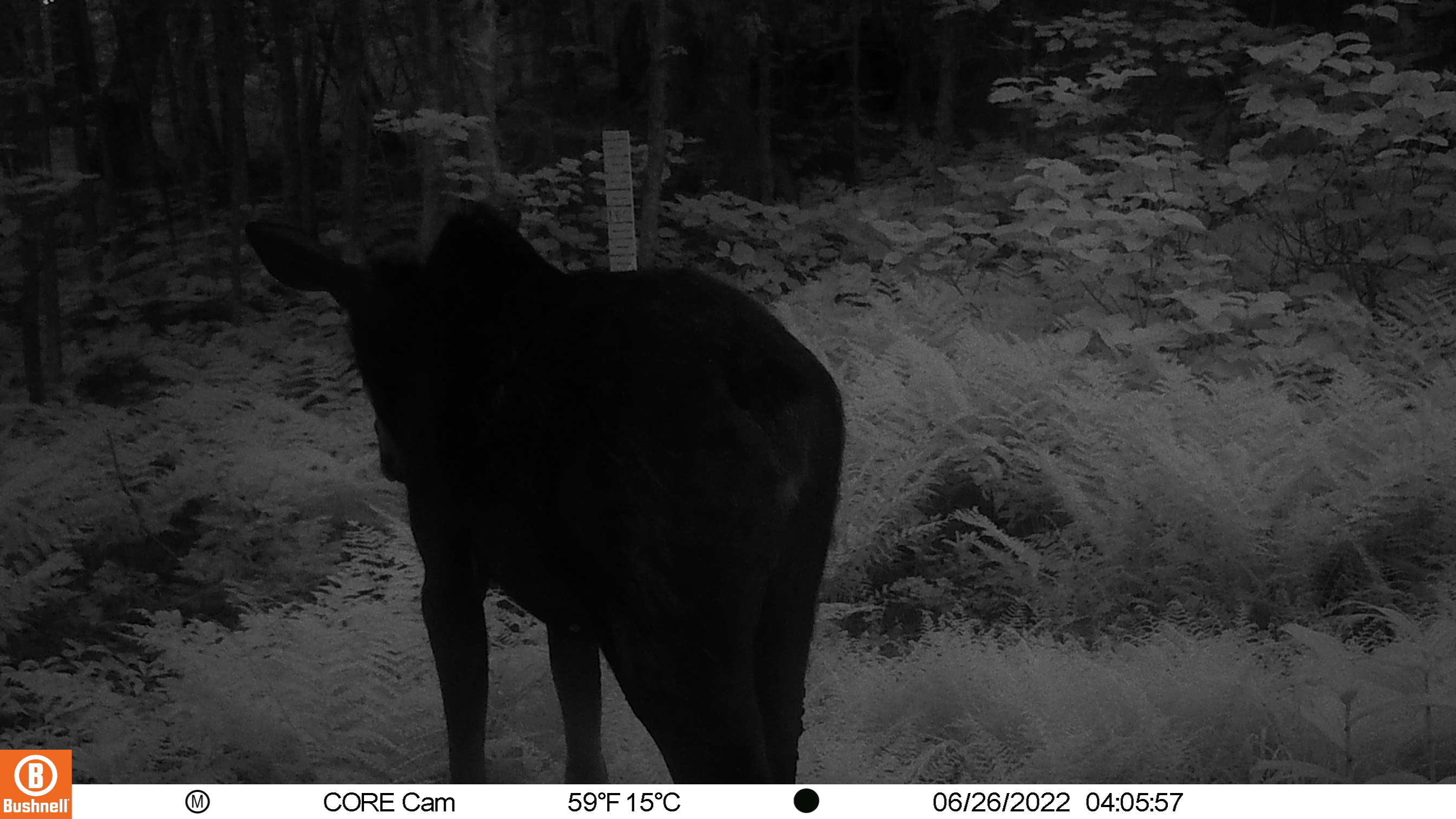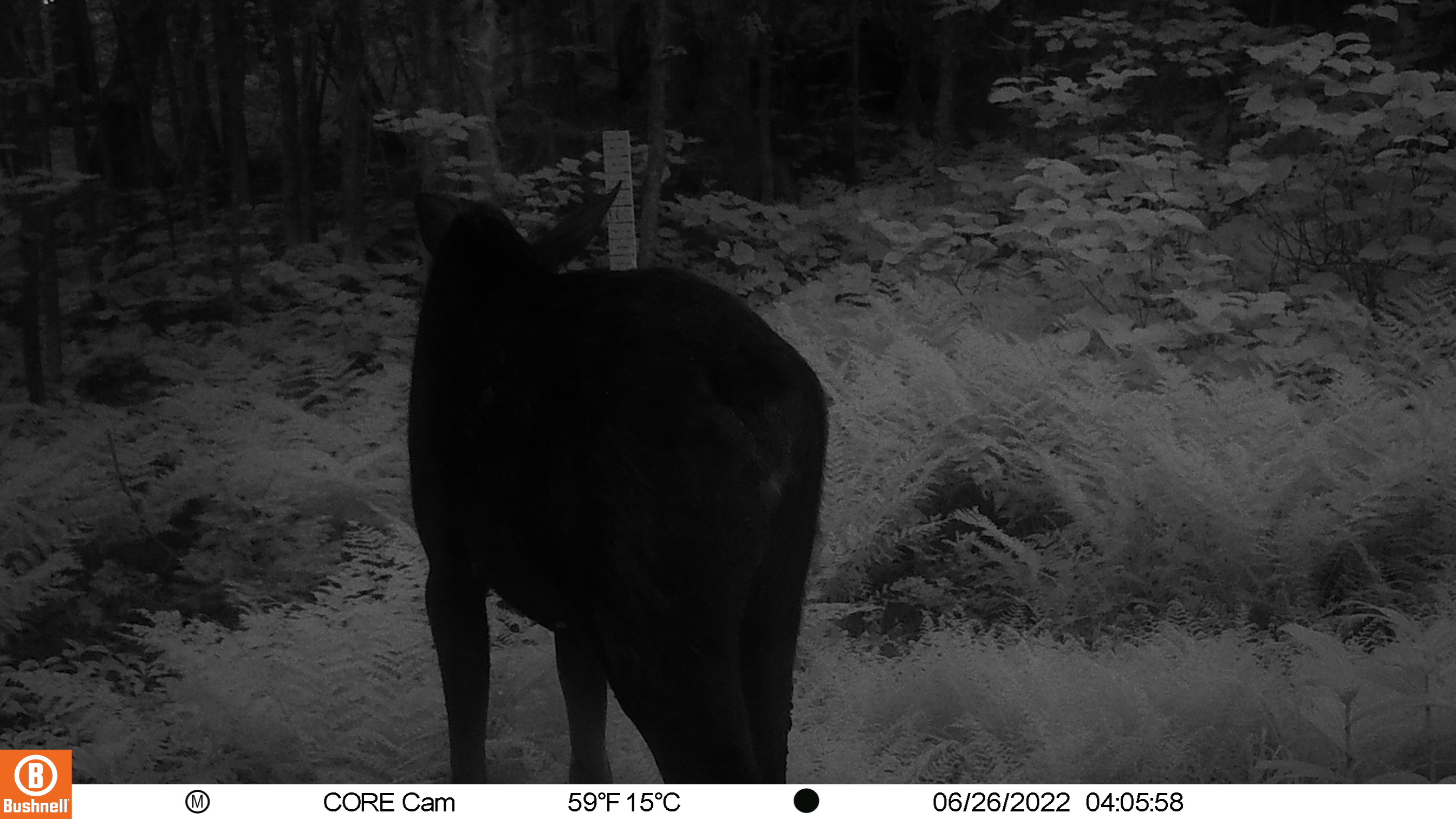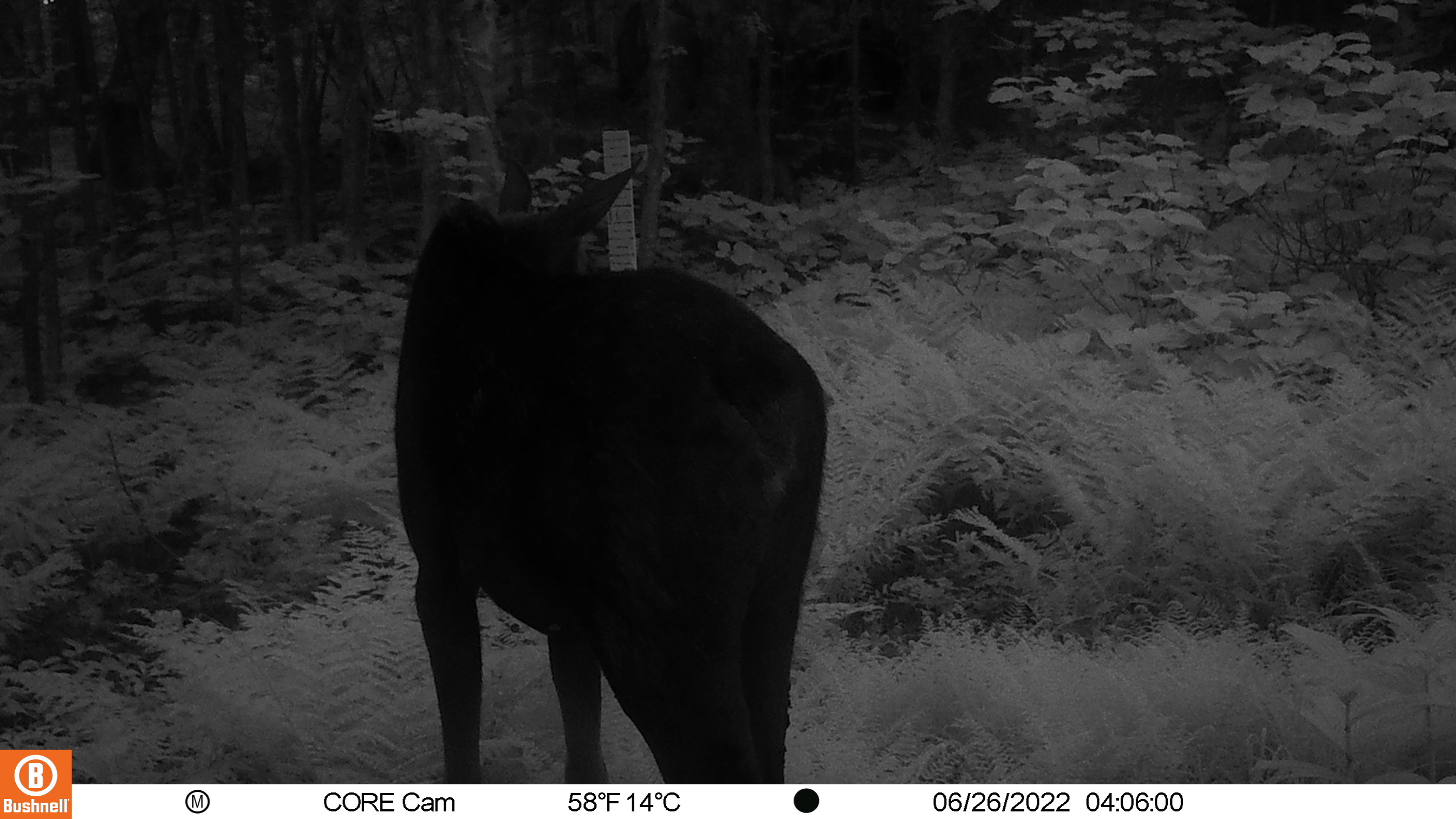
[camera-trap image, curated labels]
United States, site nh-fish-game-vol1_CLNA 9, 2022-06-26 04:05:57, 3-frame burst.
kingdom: Animalia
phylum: Chordata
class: Mammalia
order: Artiodactyla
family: Cervidae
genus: Alces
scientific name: Alces alces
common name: moose